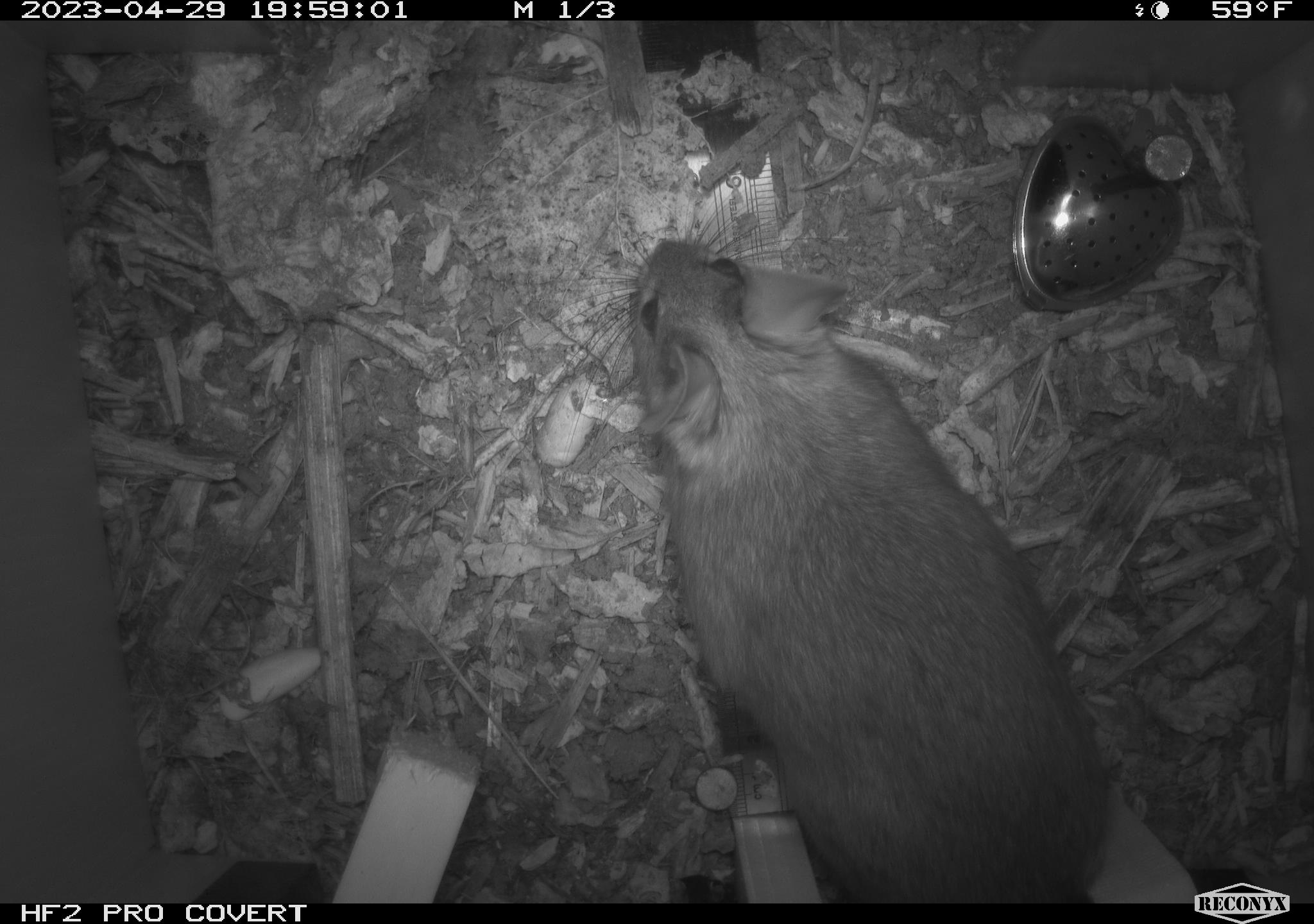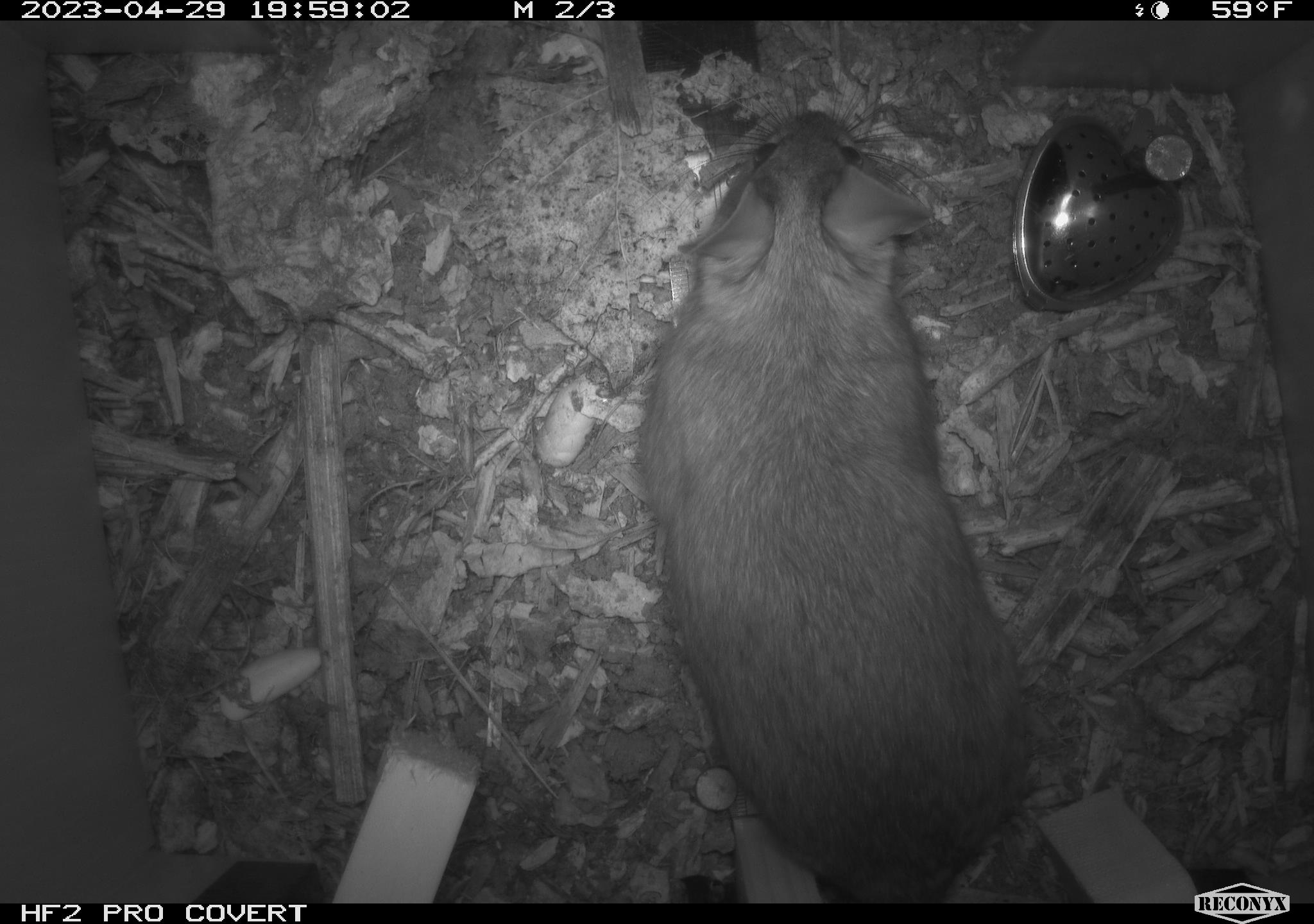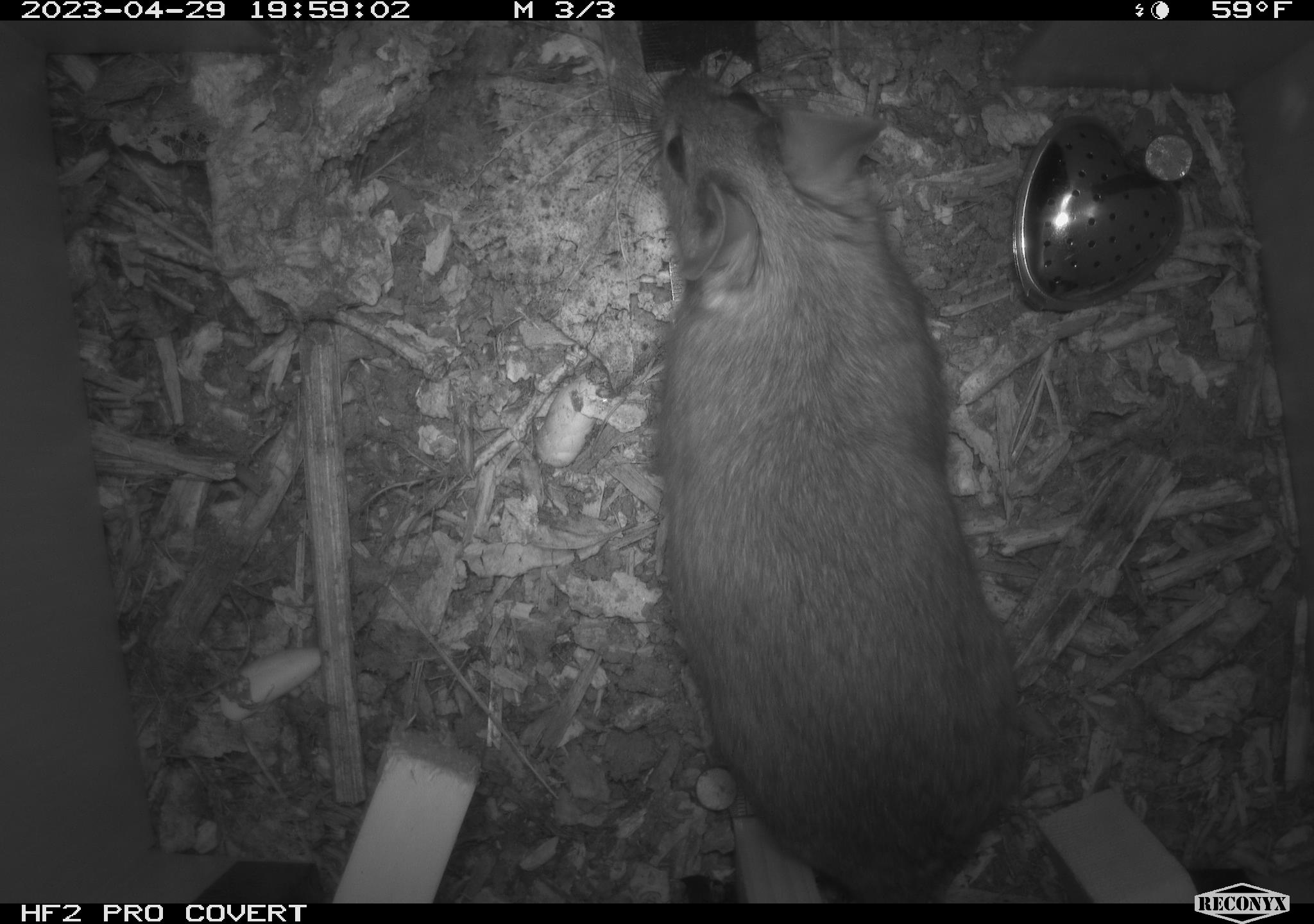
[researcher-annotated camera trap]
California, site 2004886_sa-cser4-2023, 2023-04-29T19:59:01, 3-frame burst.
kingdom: Animalia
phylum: Chordata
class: Mammalia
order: Rodentia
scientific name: Rodentia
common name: woodrat or rat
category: woodrat or rat species